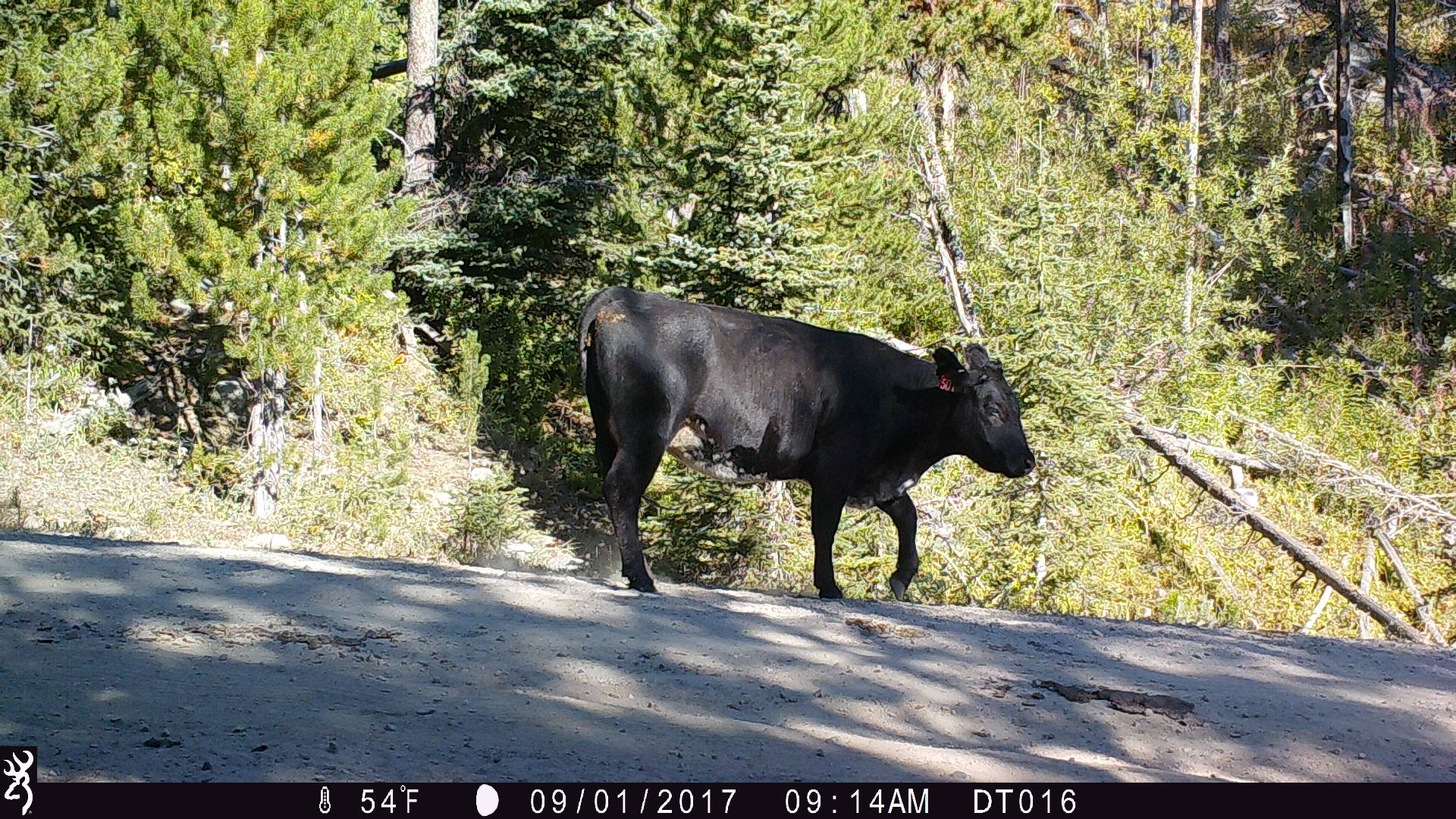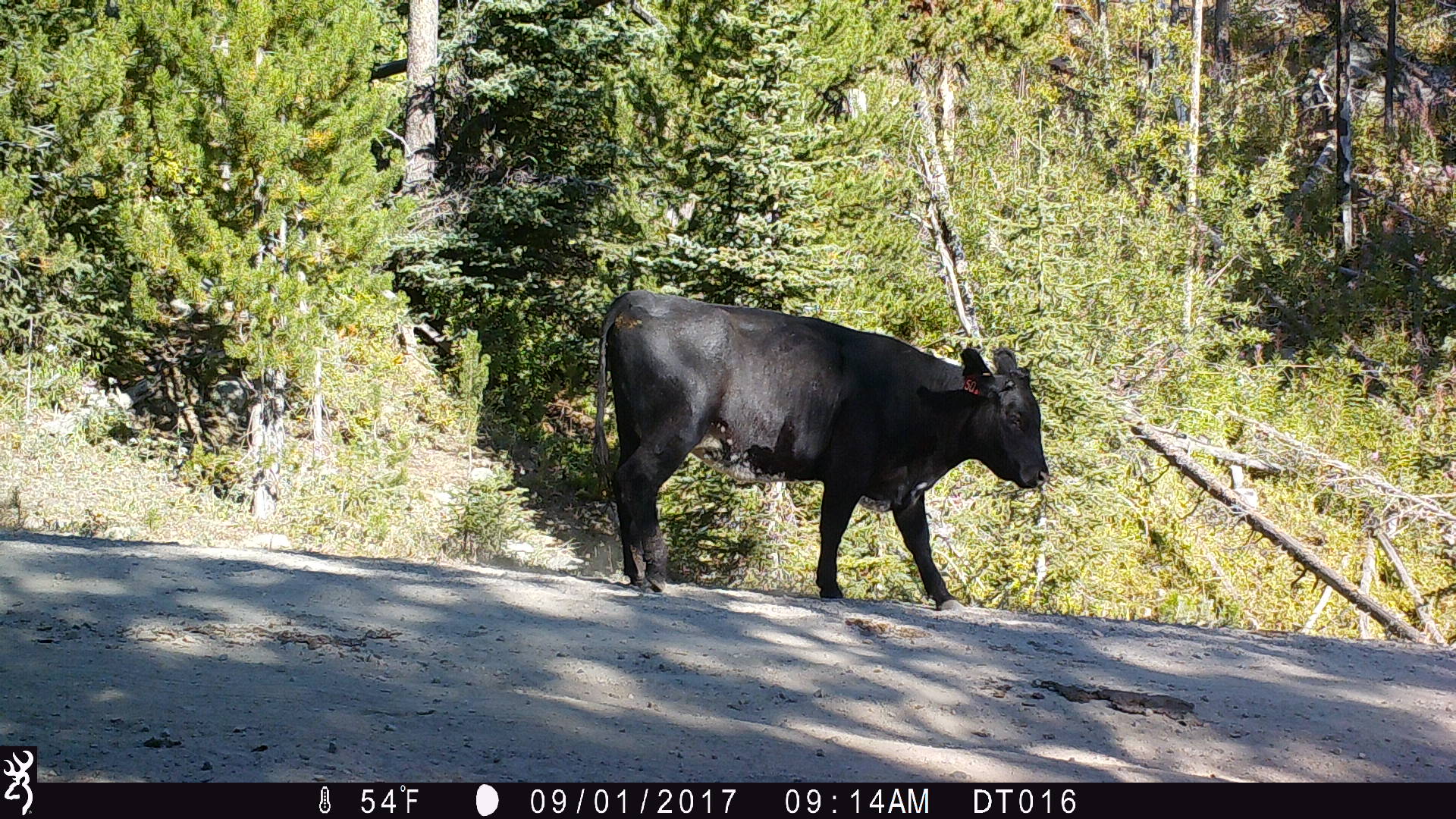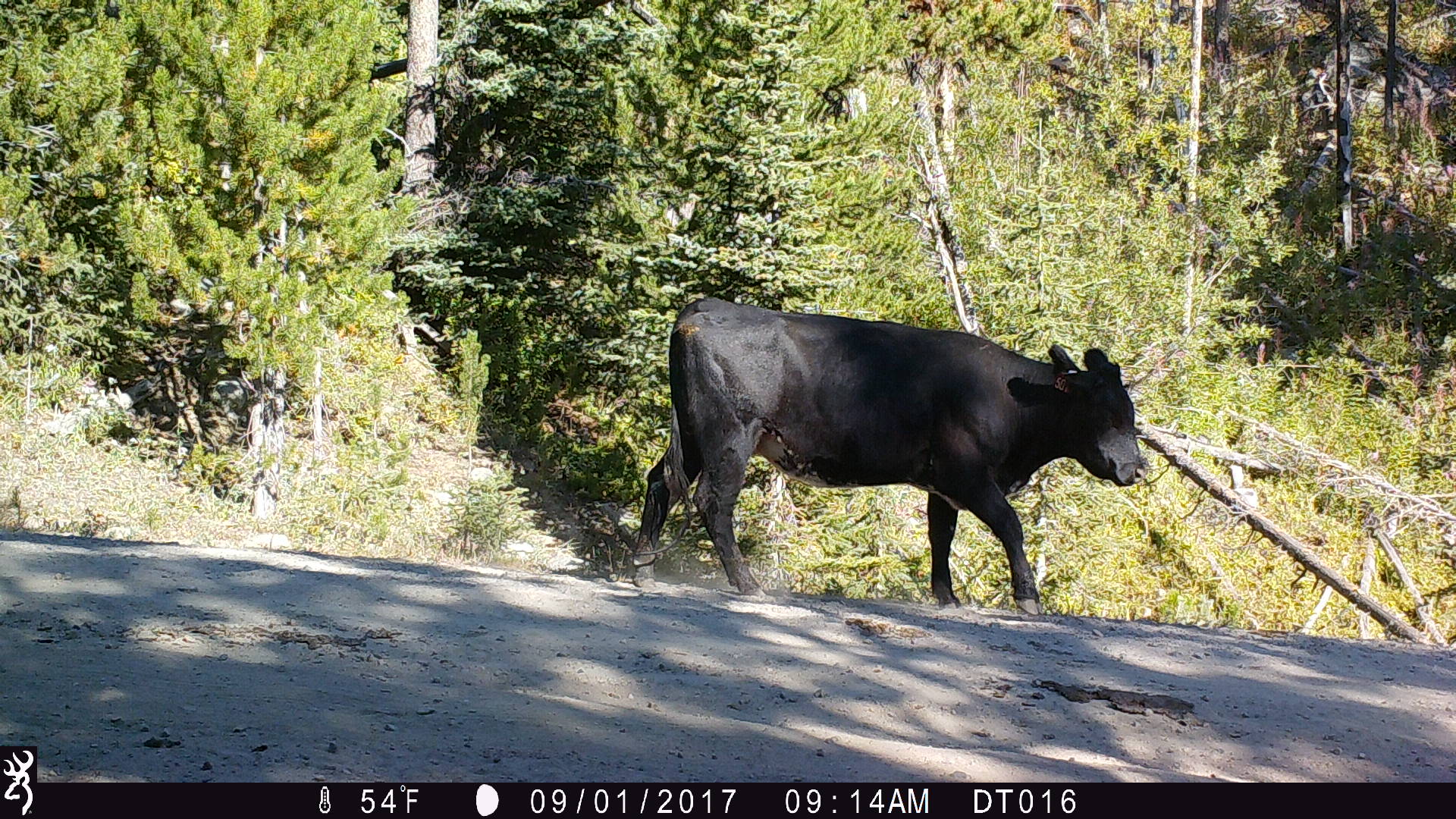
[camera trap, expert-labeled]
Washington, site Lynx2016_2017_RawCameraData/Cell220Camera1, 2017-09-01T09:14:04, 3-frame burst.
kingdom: Animalia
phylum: Chordata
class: Mammalia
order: Artiodactyla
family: Bovidae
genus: Bos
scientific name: Bos taurus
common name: domestic cattle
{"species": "domestic cattle (Bos taurus)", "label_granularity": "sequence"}